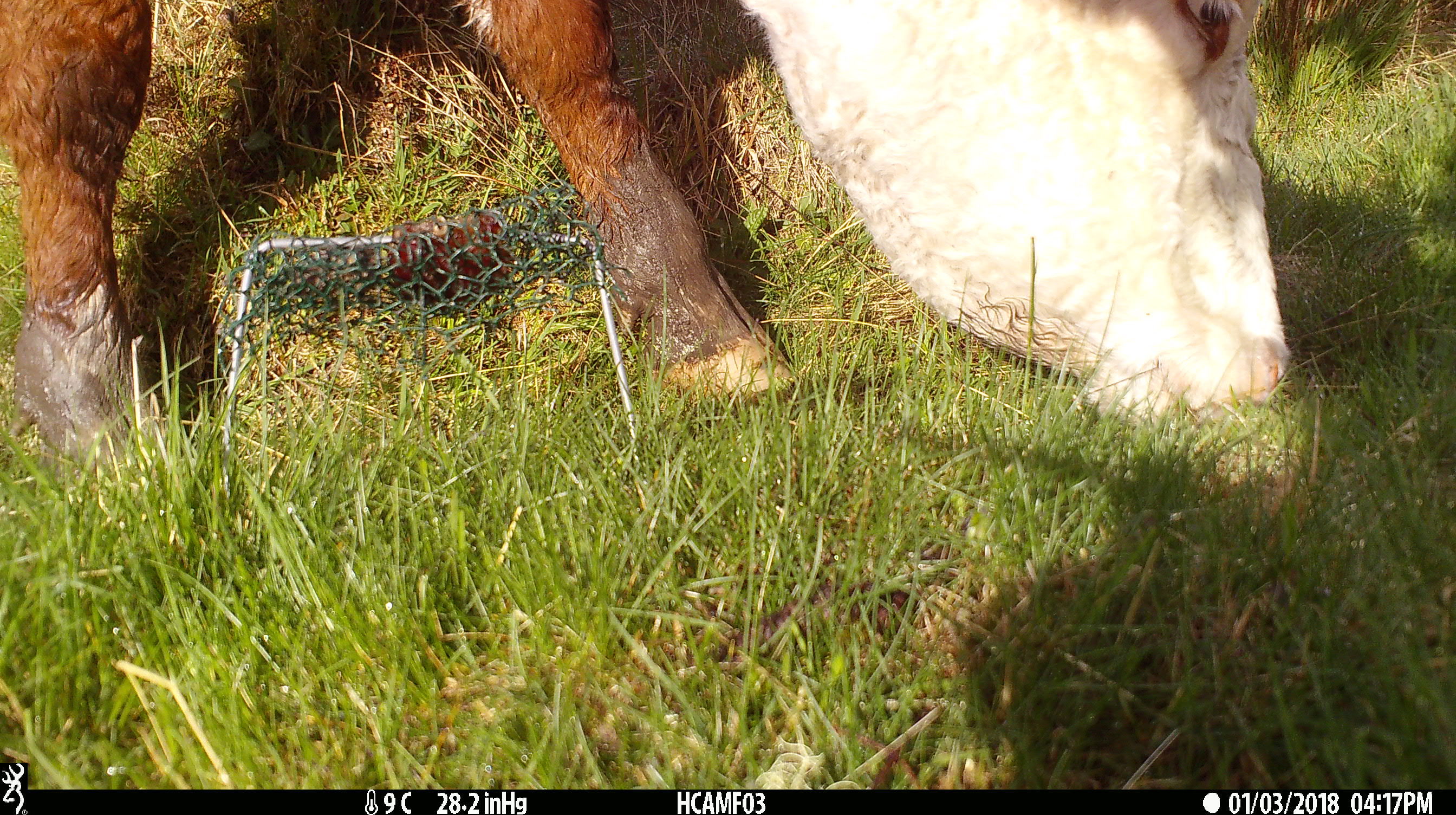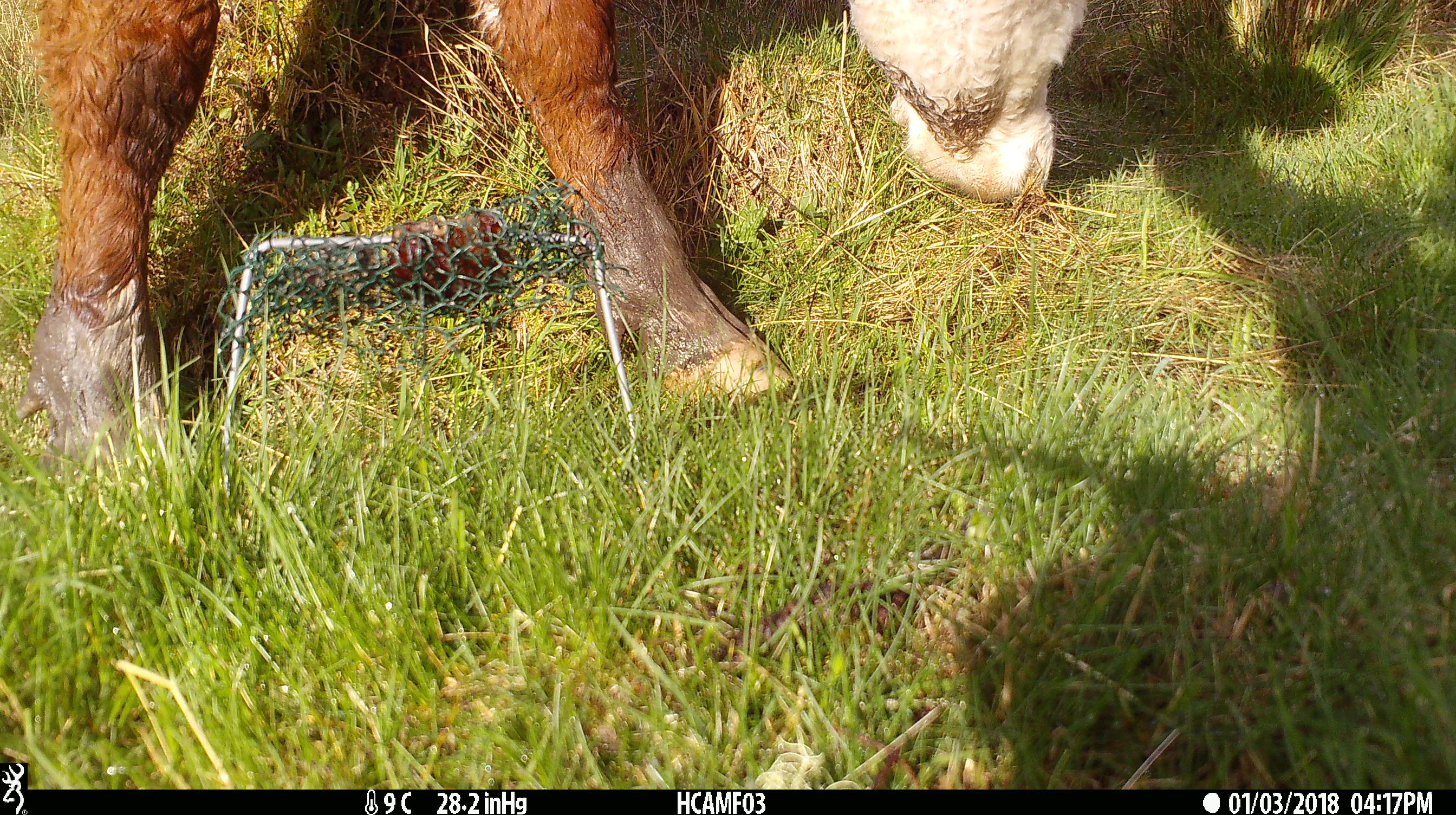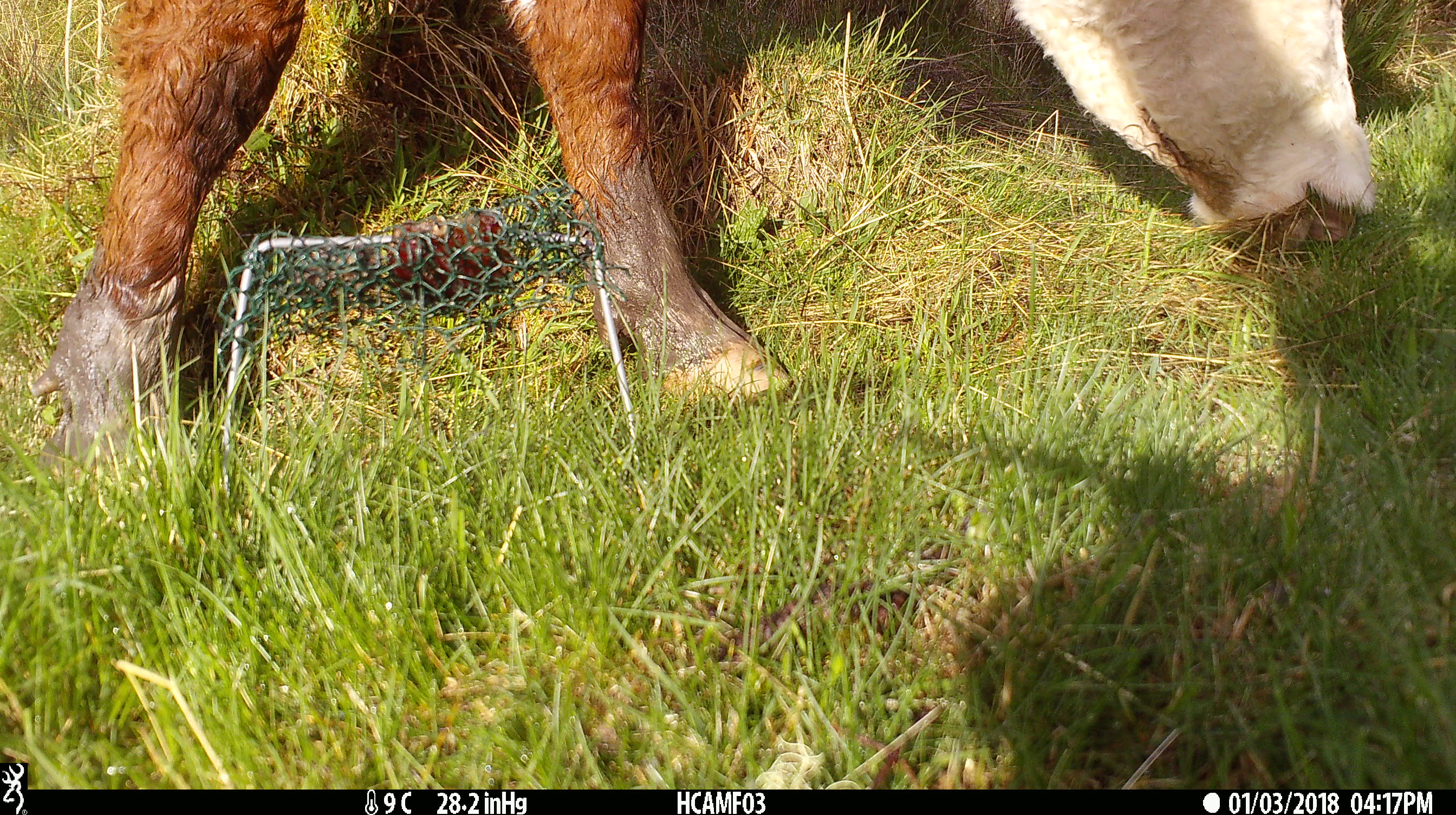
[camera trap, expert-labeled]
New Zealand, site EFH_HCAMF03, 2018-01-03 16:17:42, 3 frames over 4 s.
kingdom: Animalia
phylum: Chordata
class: Mammalia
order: Artiodactyla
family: Bovidae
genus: Bos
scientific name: Bos taurus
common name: domestic cow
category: cow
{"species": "cow (domestic cow) (Bos taurus)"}